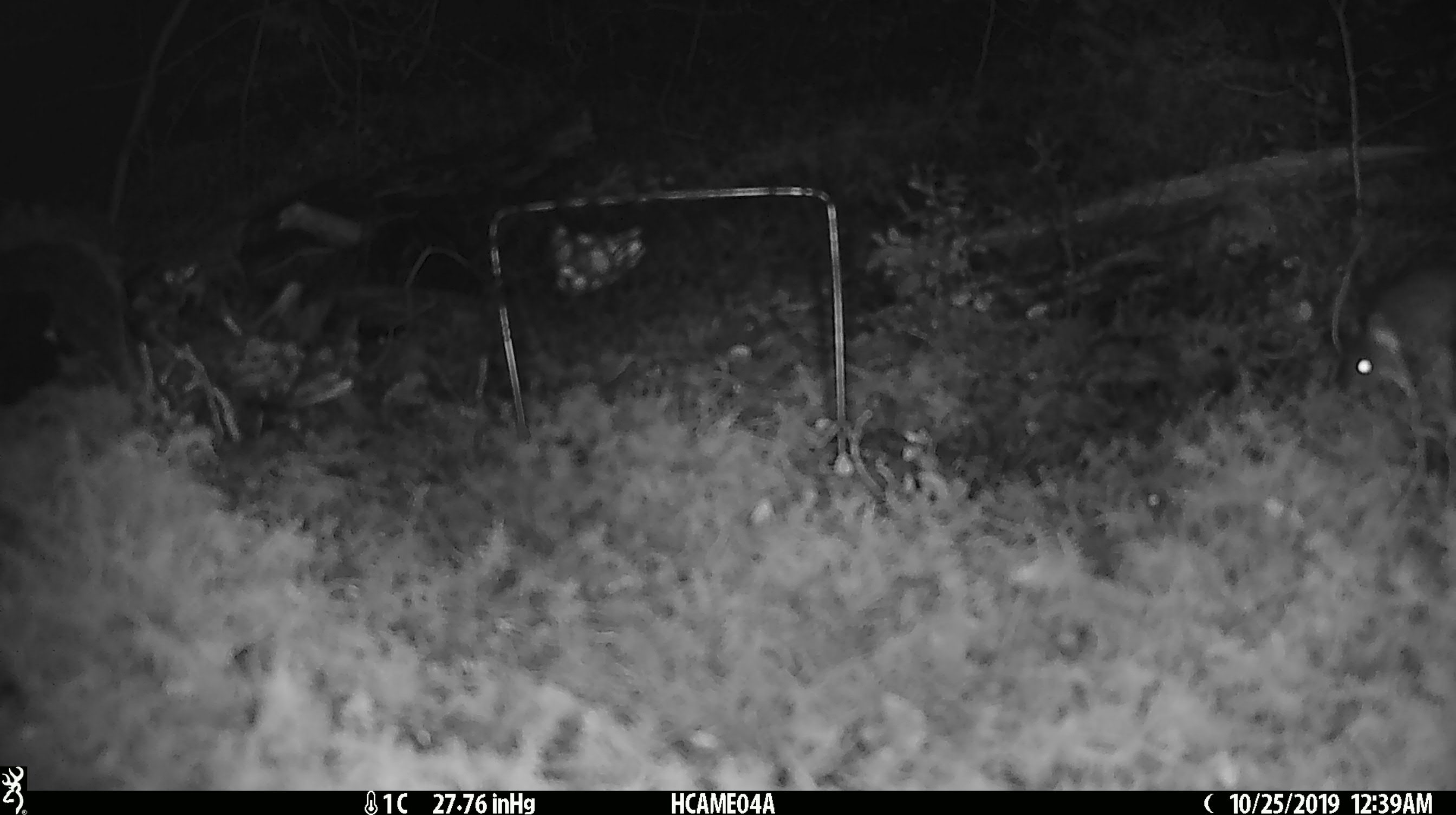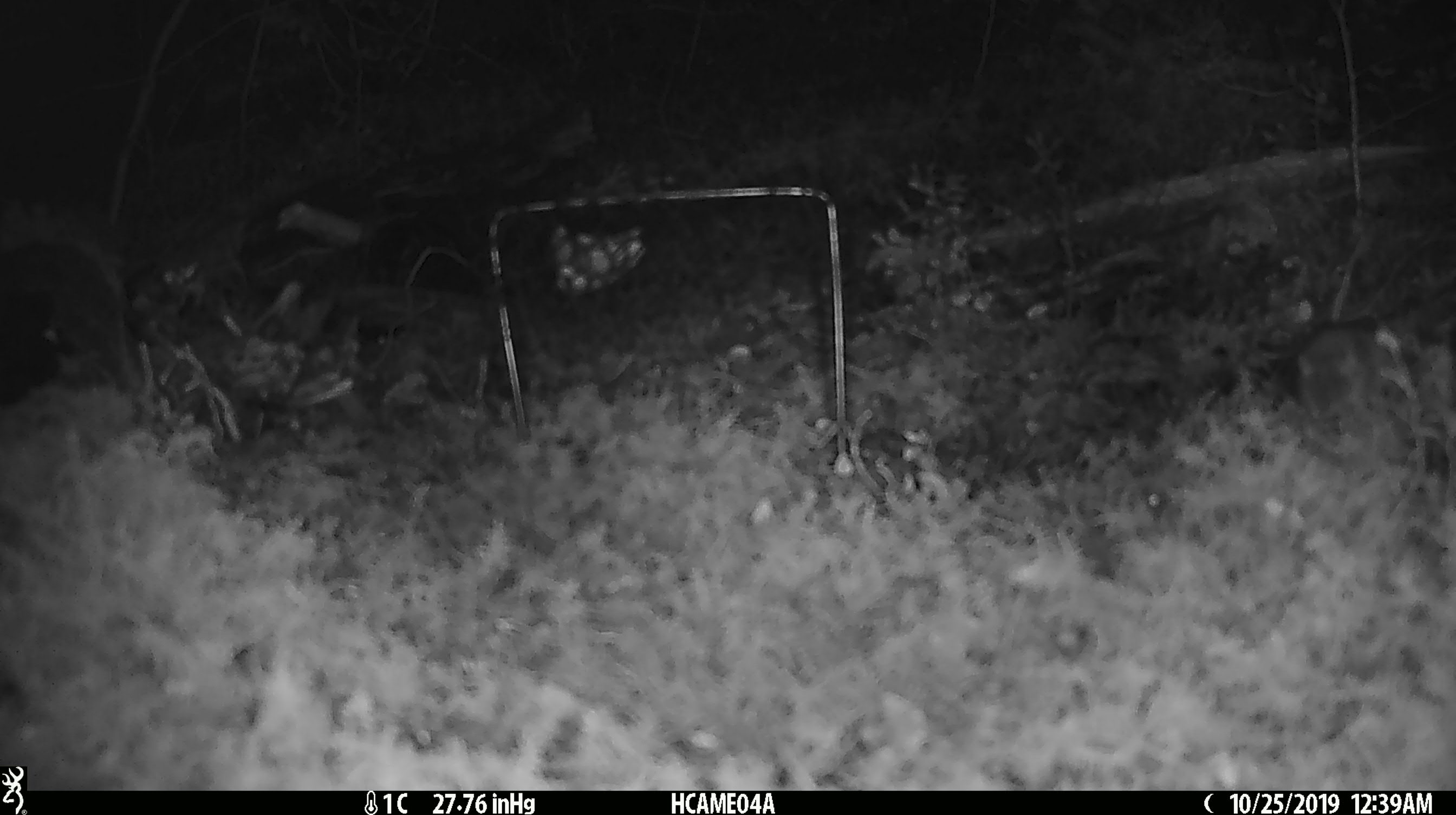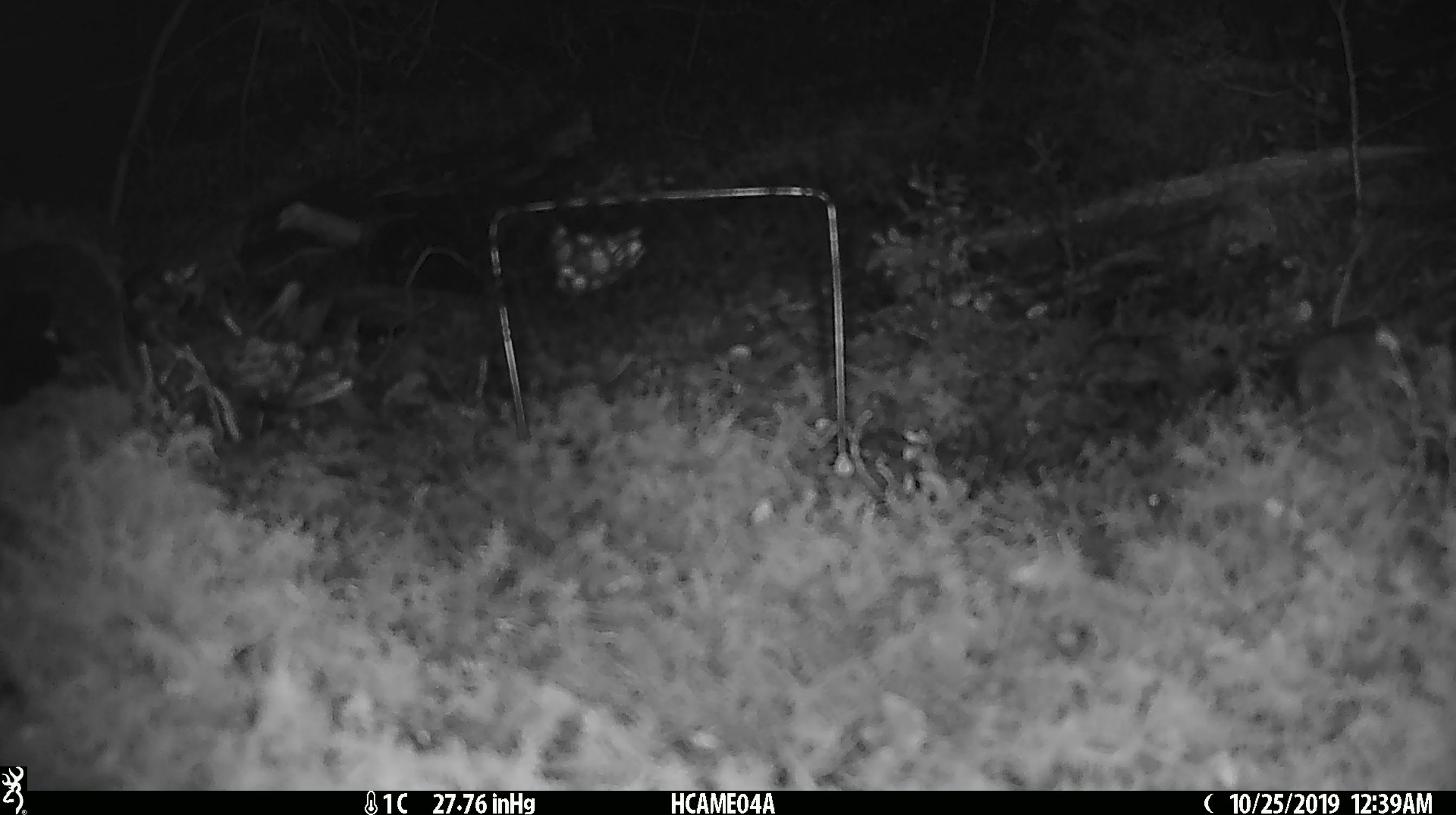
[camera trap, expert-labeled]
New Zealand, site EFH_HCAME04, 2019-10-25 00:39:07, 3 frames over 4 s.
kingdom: Animalia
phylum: Chordata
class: Mammalia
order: Rodentia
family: Muridae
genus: Mus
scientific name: Mus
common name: mouse